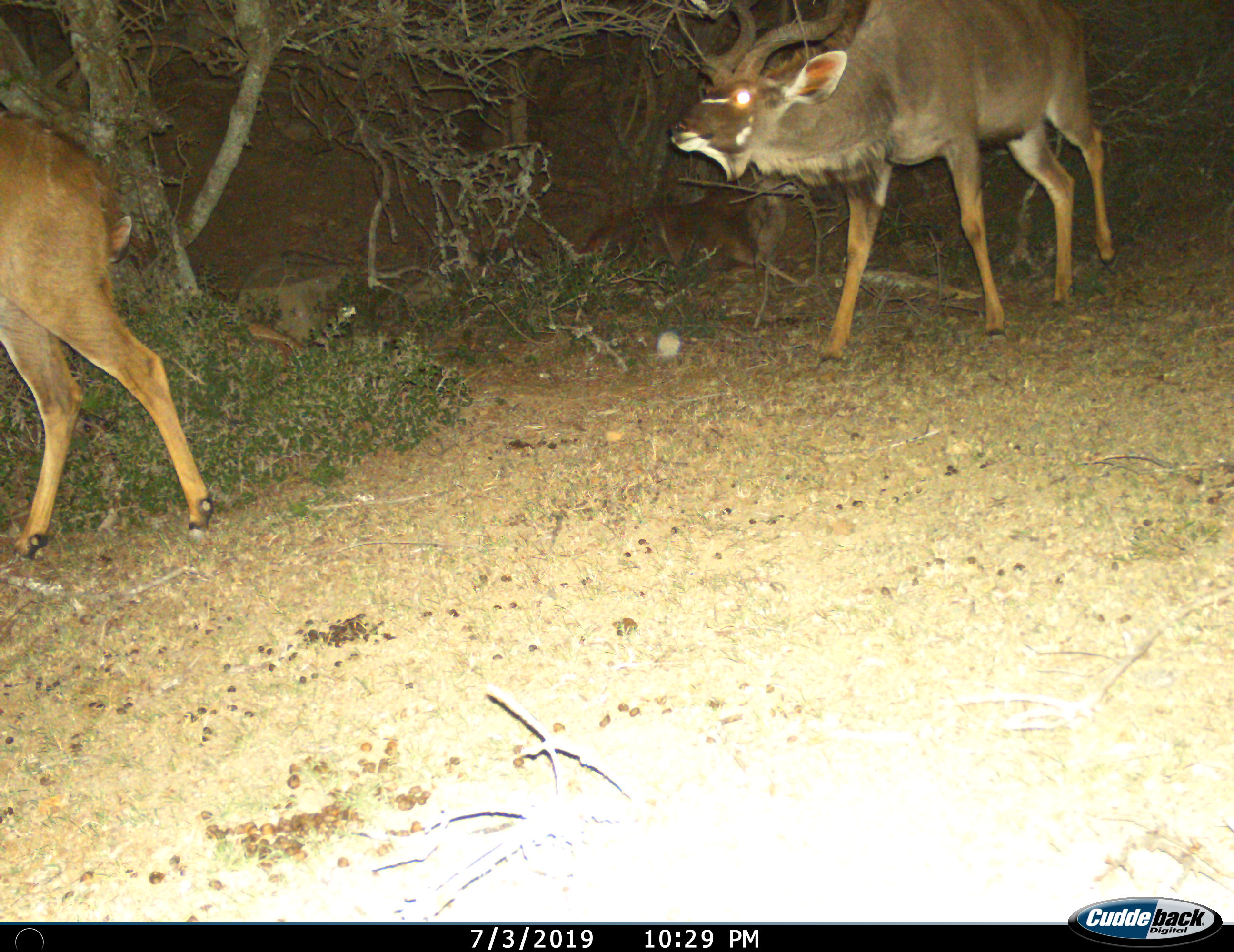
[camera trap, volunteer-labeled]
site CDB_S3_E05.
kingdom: Animalia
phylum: Chordata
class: Mammalia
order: Artiodactyla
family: Bovidae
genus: Tragelaphus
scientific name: Tragelaphus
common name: kudu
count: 2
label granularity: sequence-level